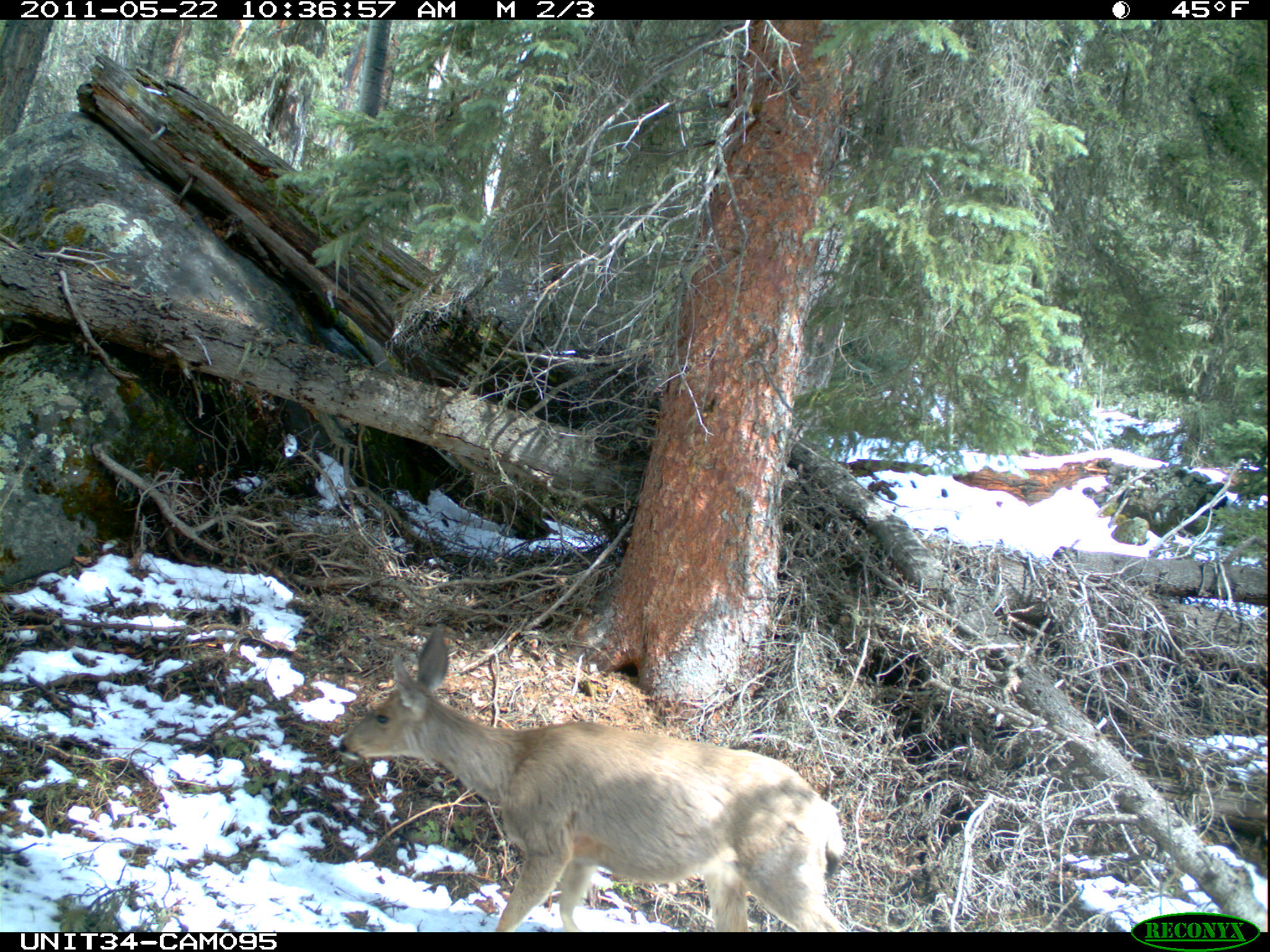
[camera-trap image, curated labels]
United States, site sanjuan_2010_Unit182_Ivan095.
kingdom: Animalia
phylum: Chordata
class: Mammalia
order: Artiodactyla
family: Cervidae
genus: Odocoileus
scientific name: Odocoileus hemionus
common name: mule deer